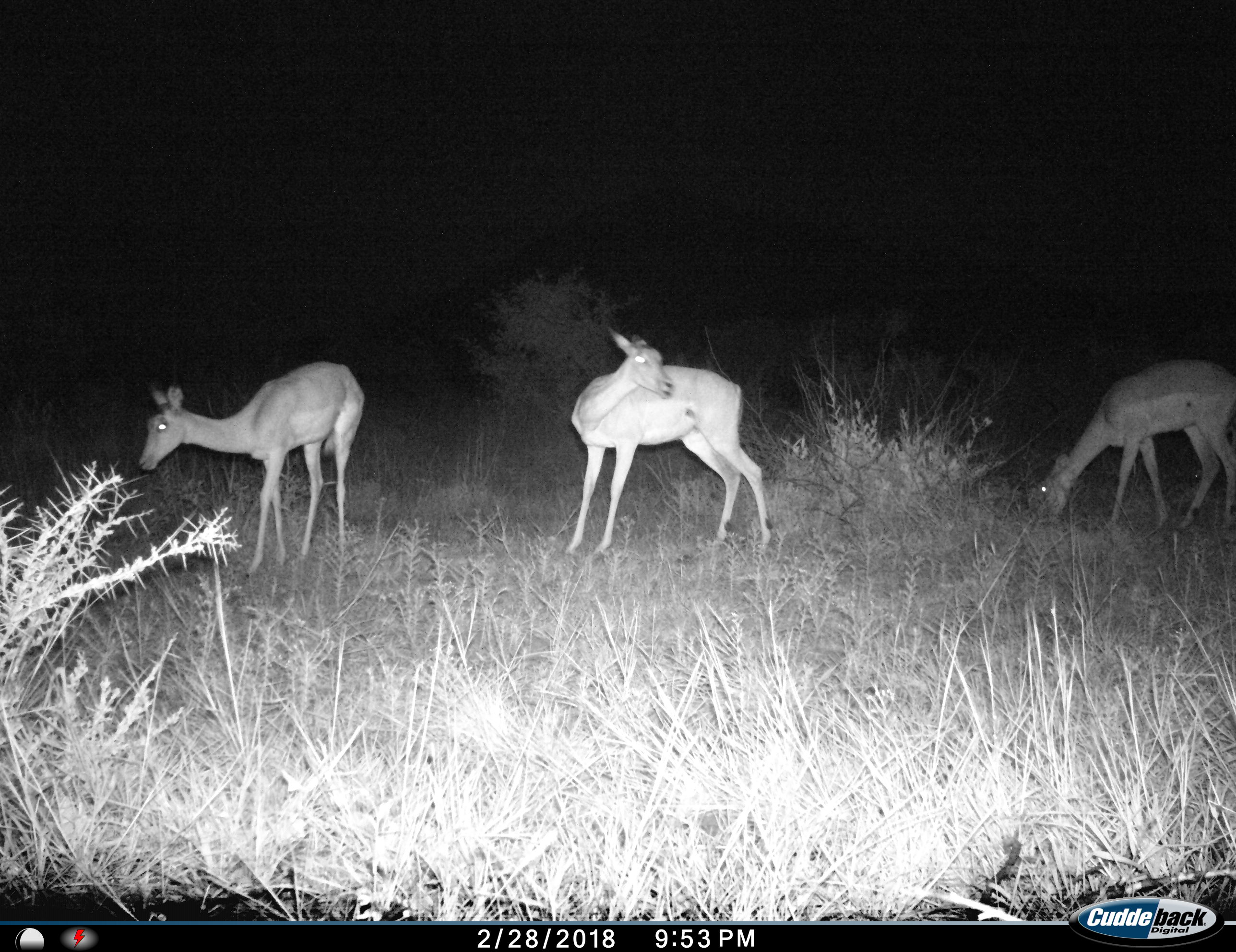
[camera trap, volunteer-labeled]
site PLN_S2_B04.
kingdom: Animalia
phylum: Chordata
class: Mammalia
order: Artiodactyla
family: Bovidae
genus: Aepyceros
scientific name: Aepyceros melampus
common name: impala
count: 3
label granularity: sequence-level